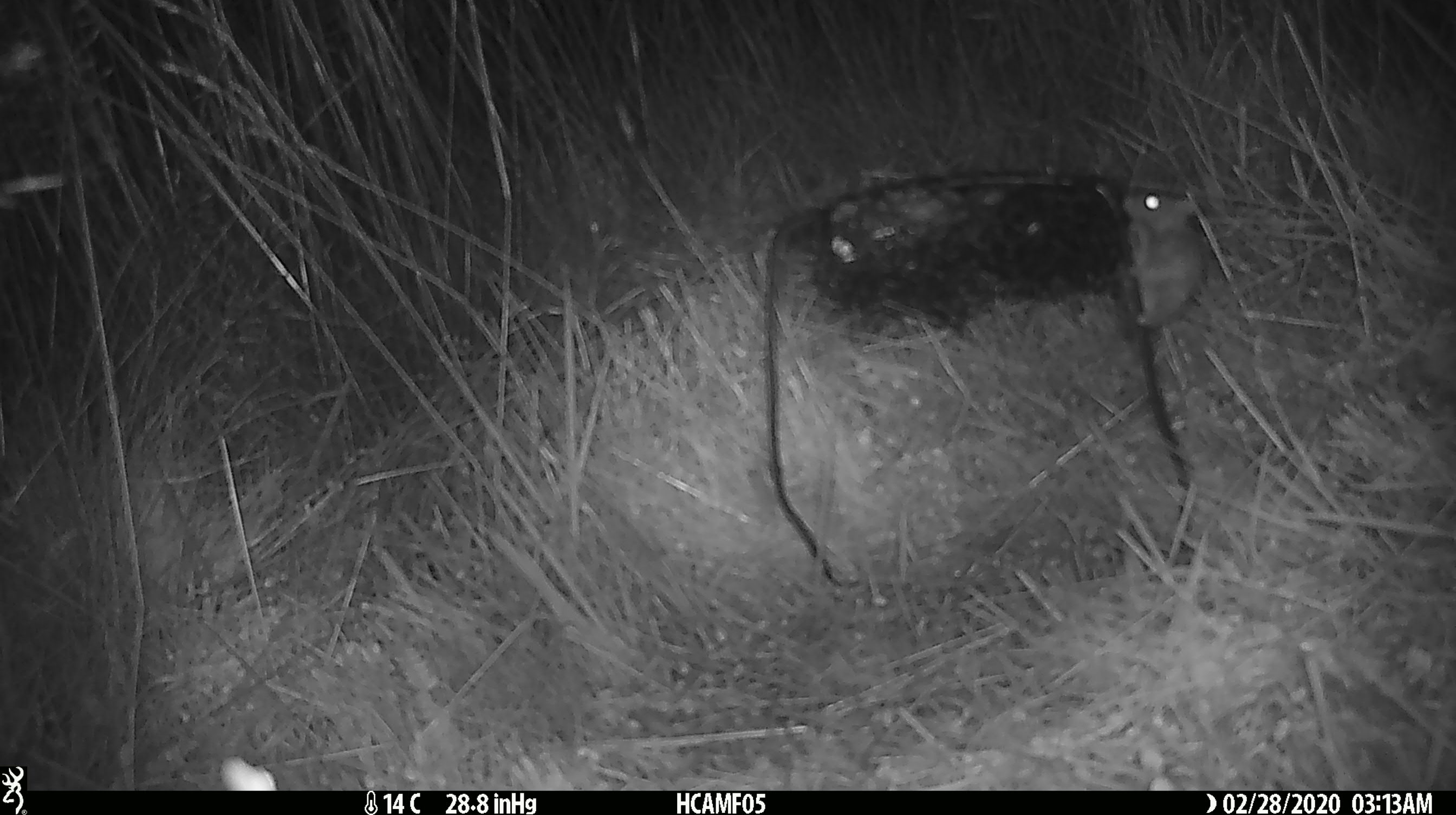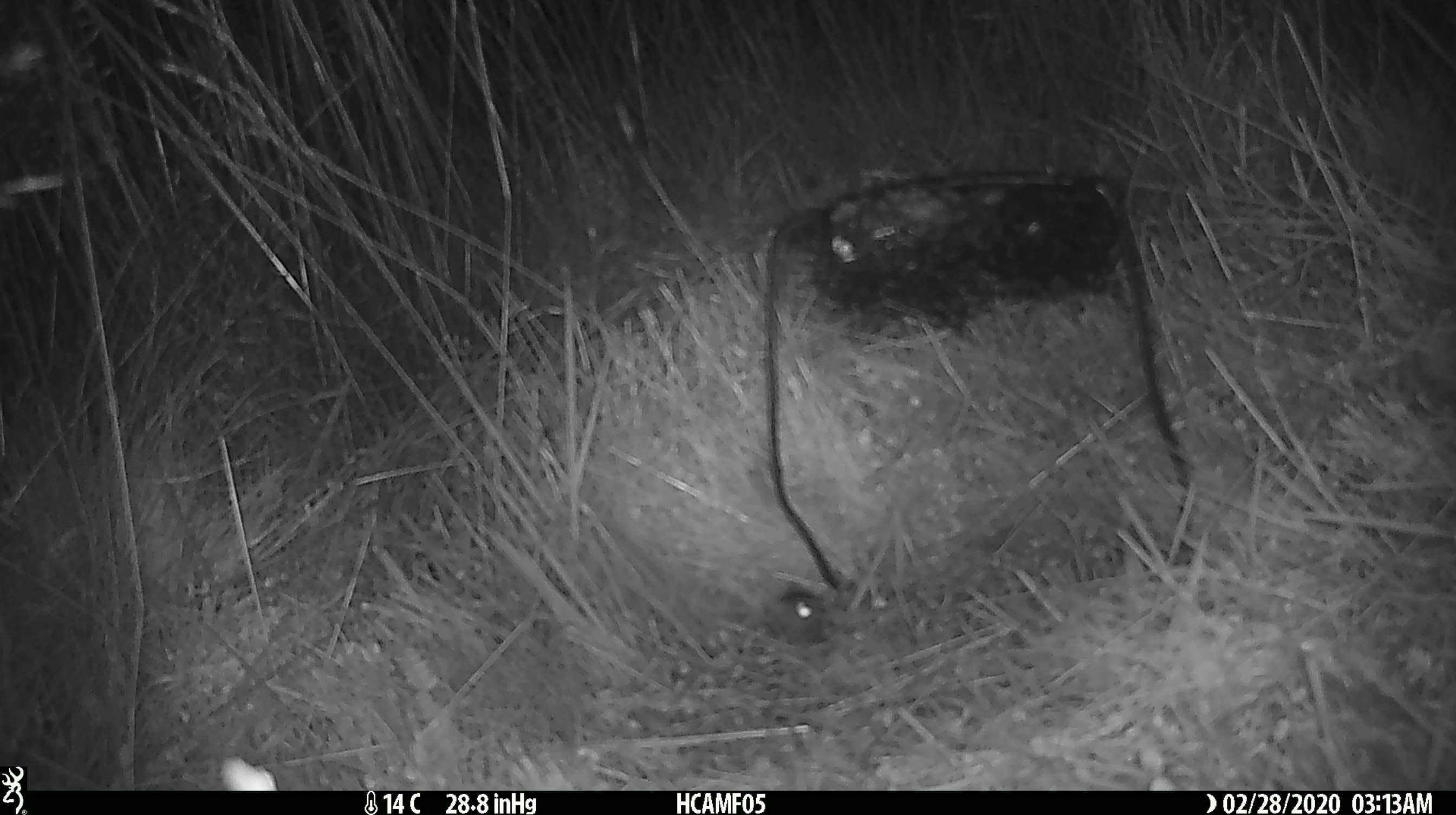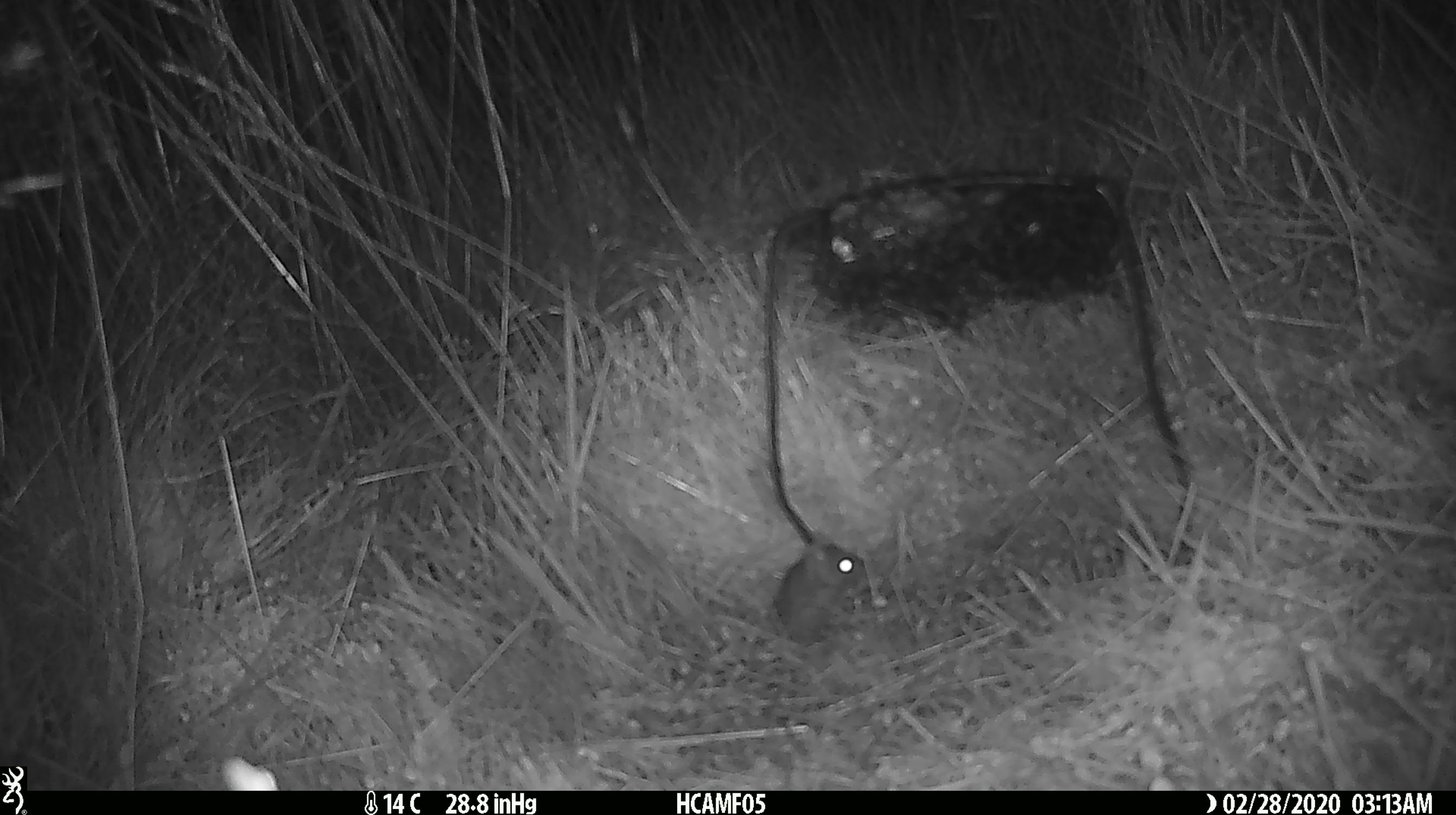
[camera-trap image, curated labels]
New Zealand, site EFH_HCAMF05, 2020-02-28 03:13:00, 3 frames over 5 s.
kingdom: Animalia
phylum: Chordata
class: Mammalia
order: Rodentia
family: Muridae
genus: Mus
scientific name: Mus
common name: mouse